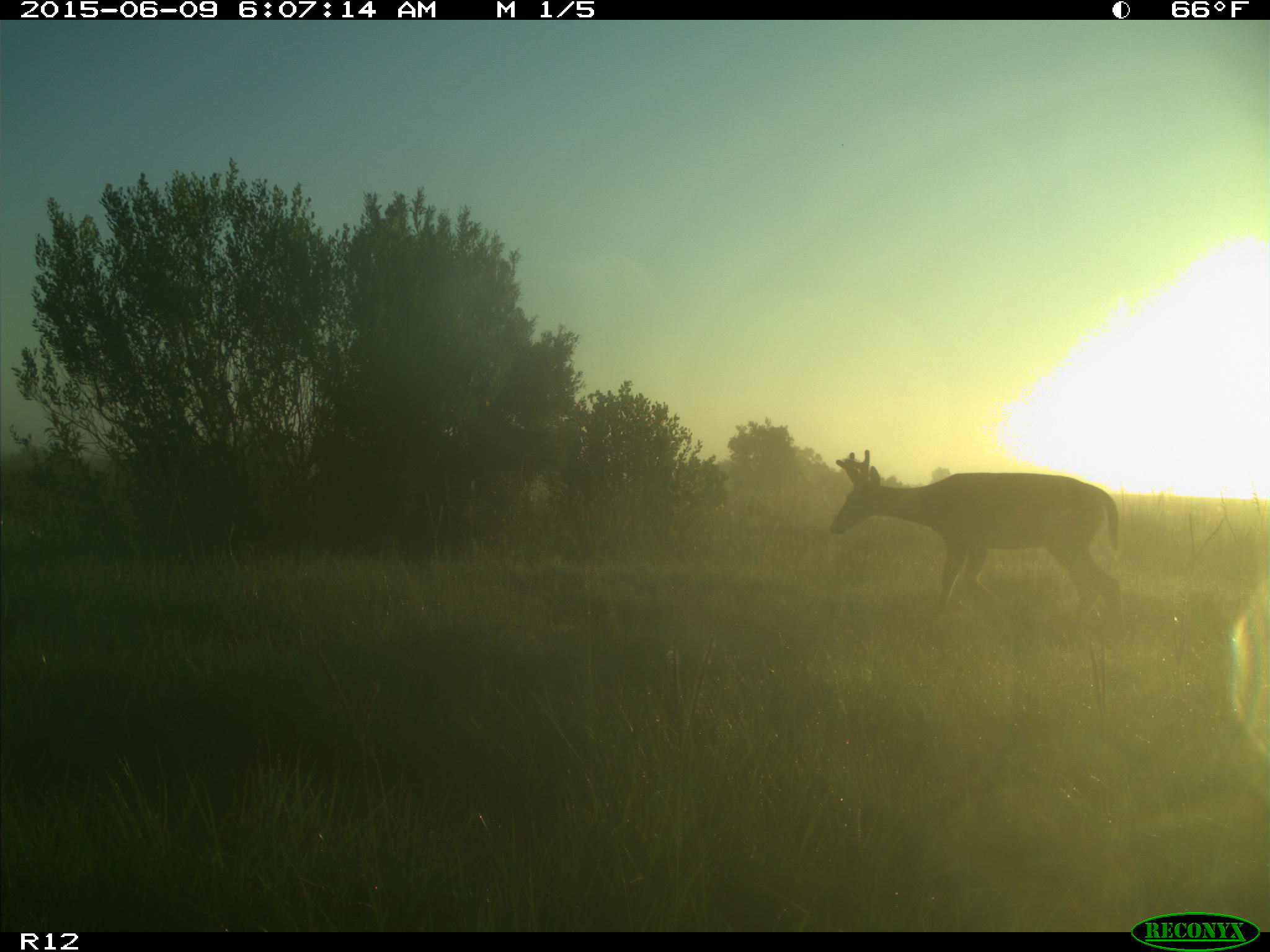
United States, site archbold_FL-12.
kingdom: Animalia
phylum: Chordata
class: Mammalia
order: Artiodactyla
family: Cervidae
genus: Odocoileus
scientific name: Odocoileus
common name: deer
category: unidentified deer